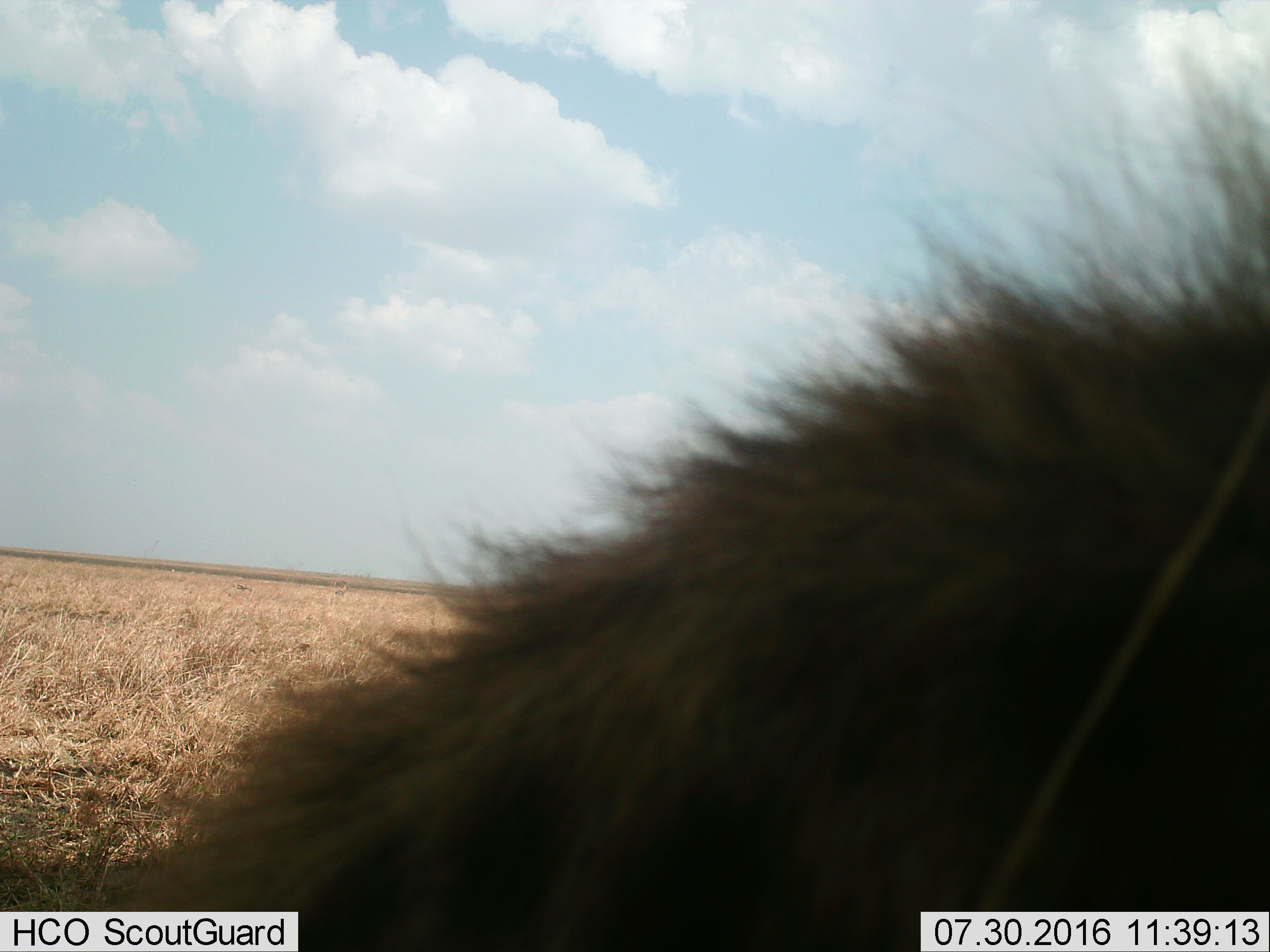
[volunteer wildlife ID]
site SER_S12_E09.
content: unidentified animal